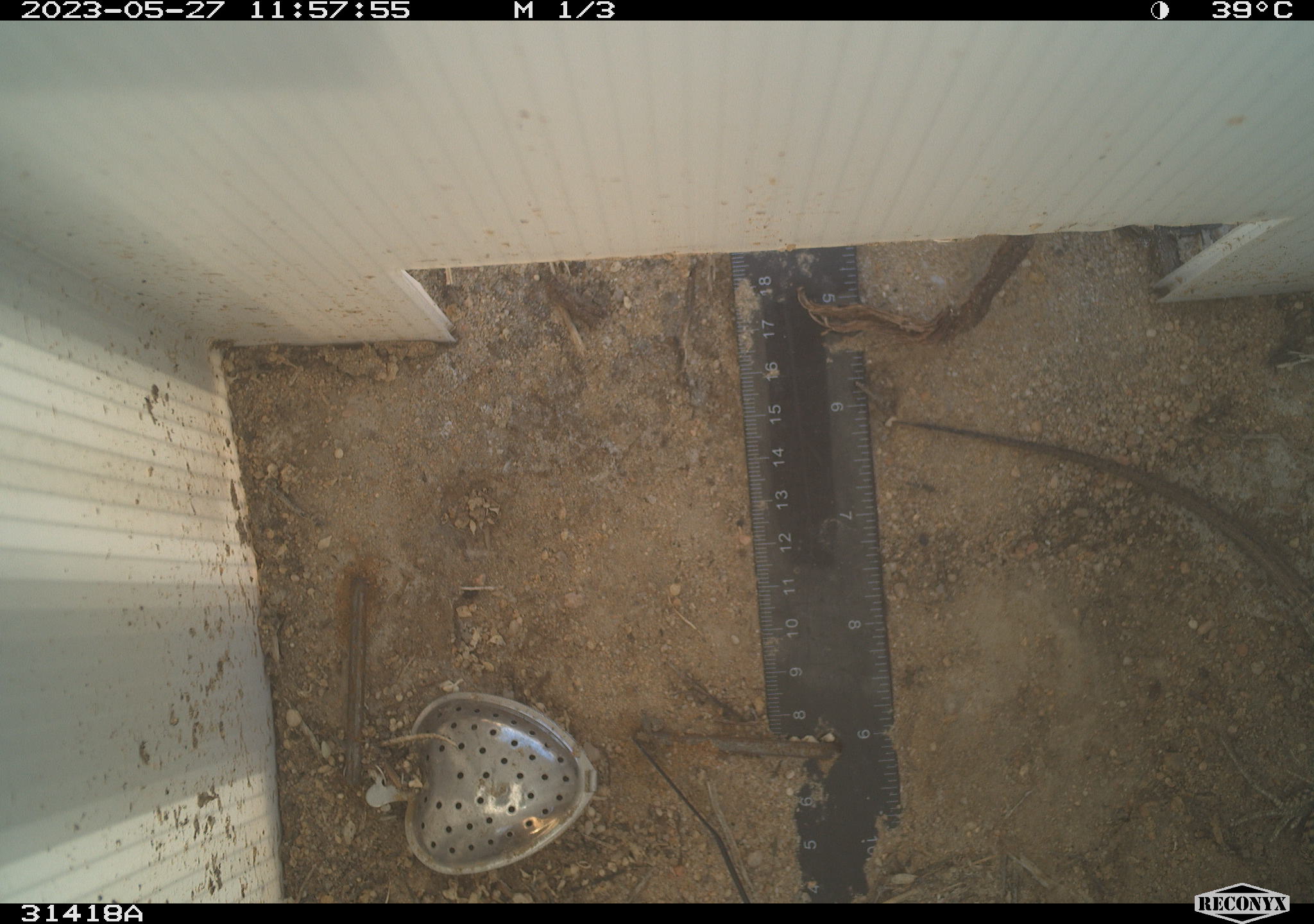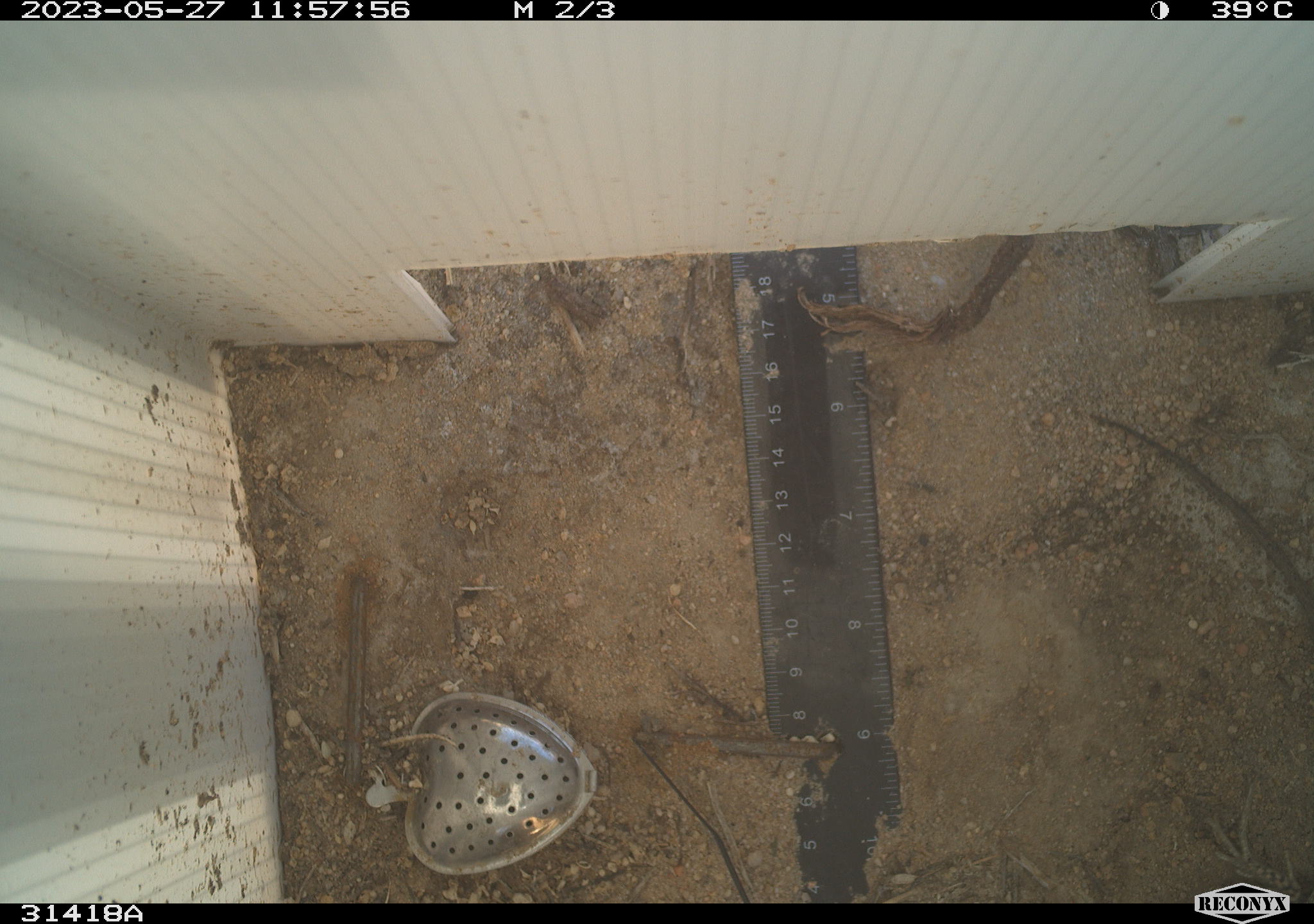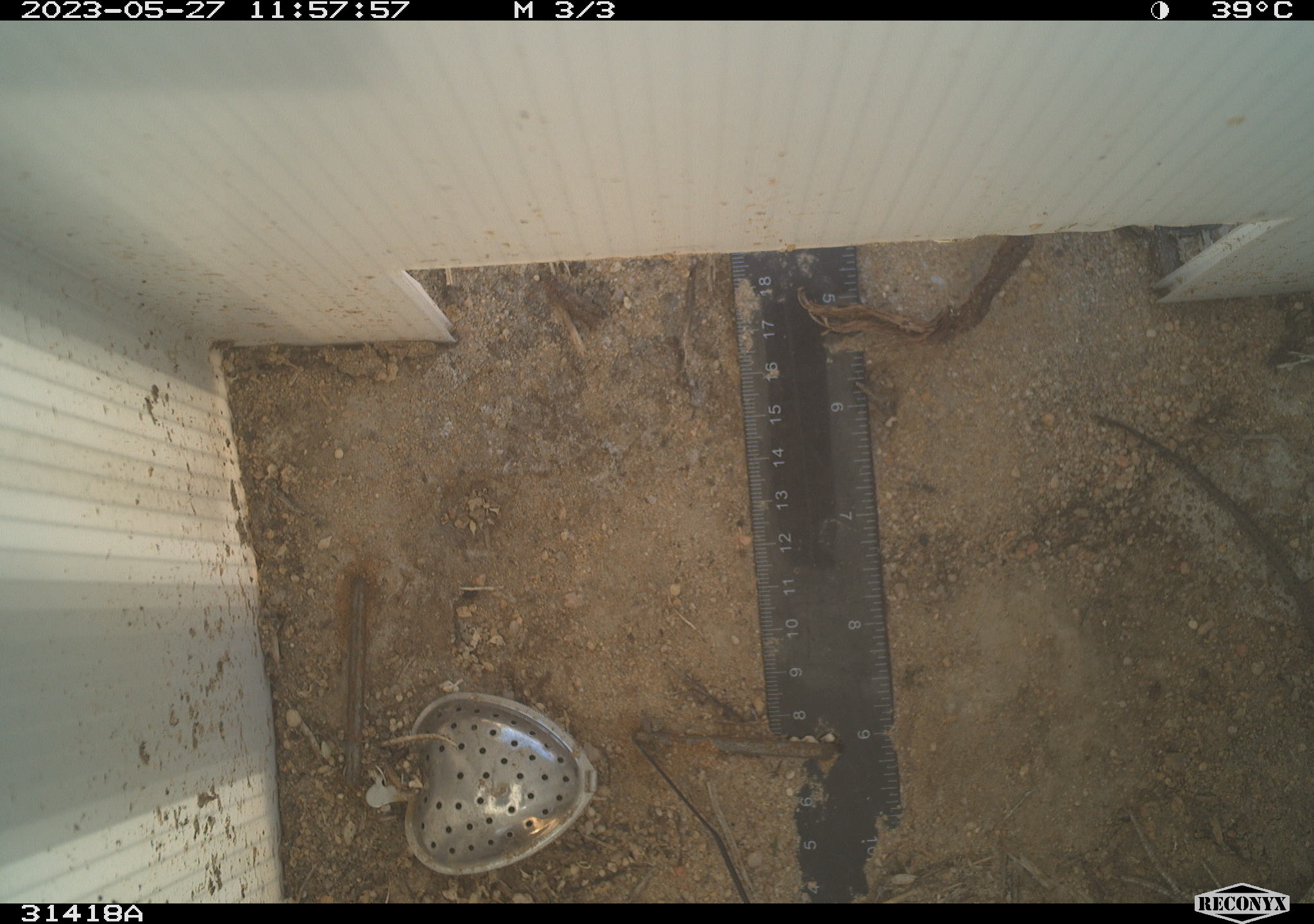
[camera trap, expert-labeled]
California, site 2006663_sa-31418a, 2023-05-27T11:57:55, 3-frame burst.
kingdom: Animalia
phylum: Chordata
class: Reptilia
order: Squamata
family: Teiidae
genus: Aspidoscelis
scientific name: Aspidoscelis tigris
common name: western whiptail